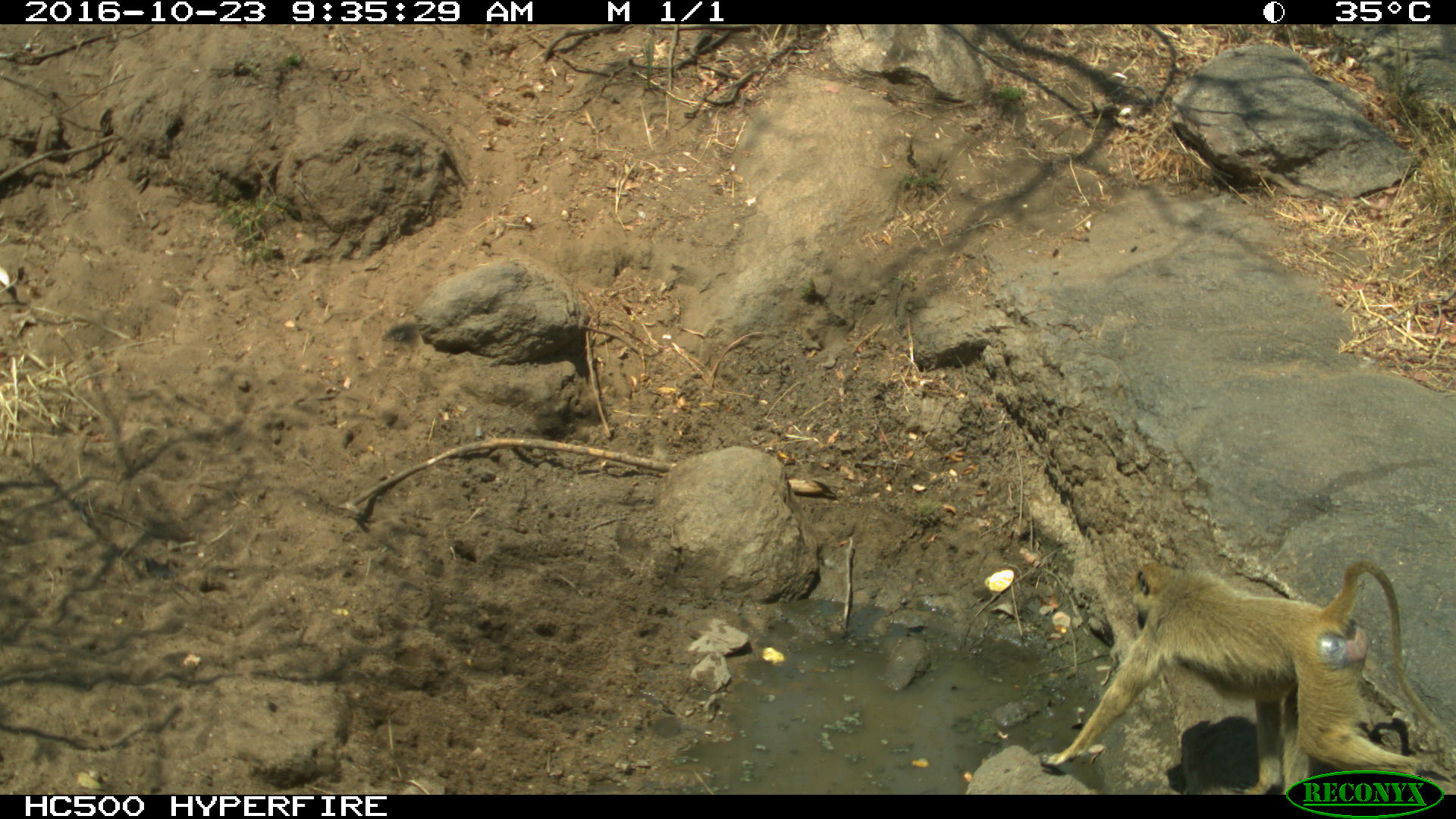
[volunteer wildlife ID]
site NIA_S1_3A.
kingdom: Animalia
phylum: Chordata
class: Mammalia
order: Primates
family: Cercopithecidae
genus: Papio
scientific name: Papio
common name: baboon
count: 1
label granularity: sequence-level